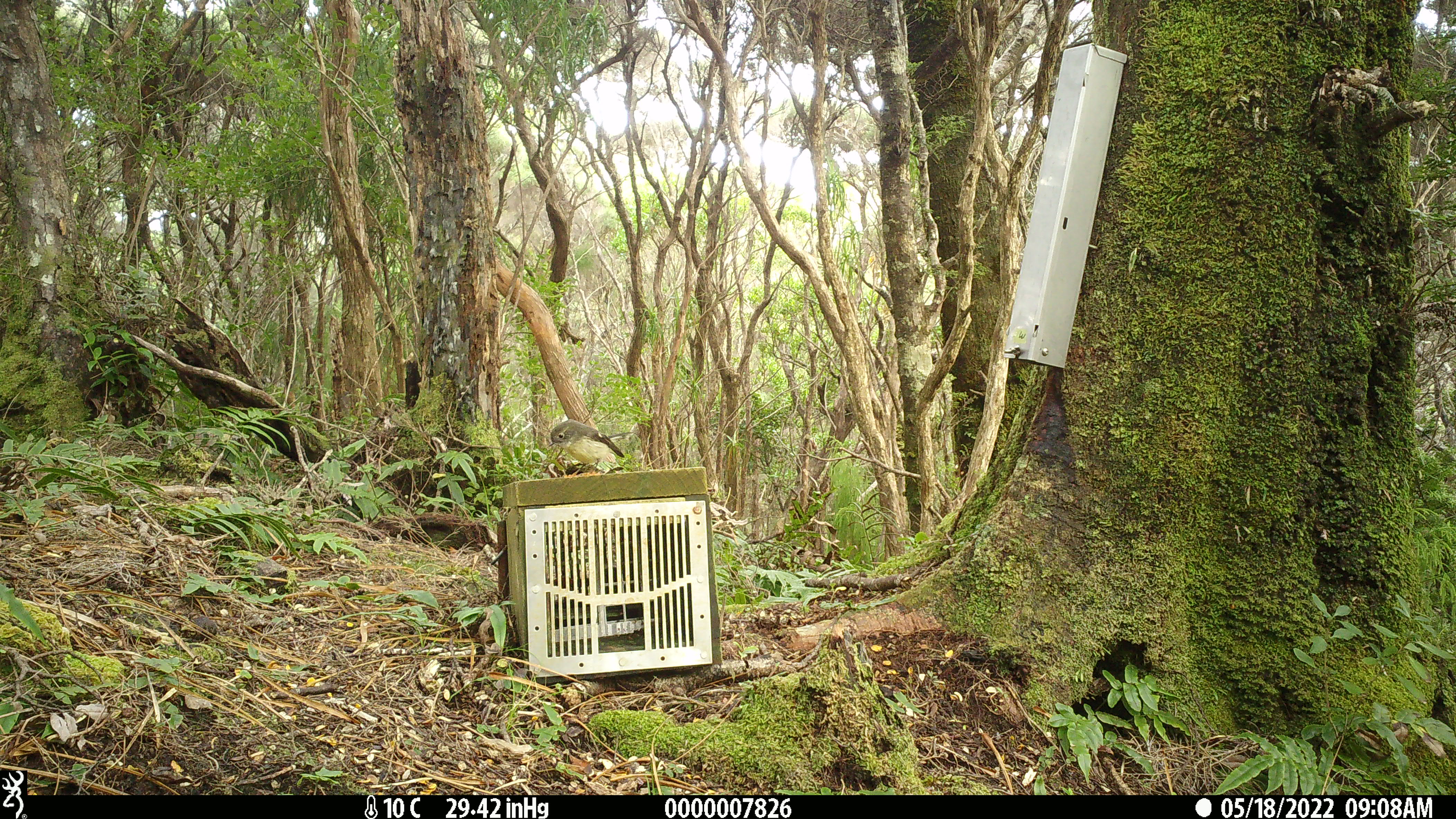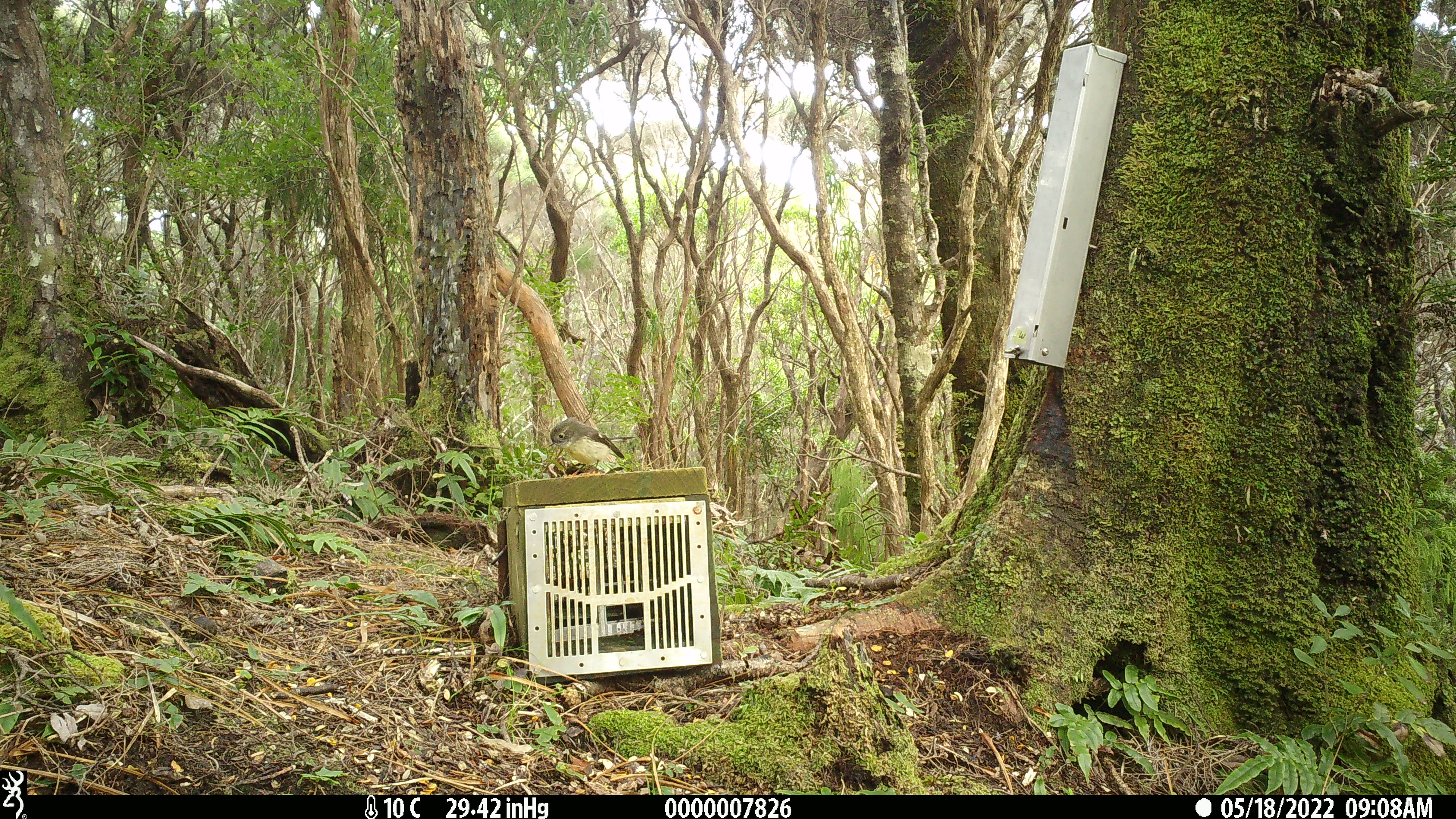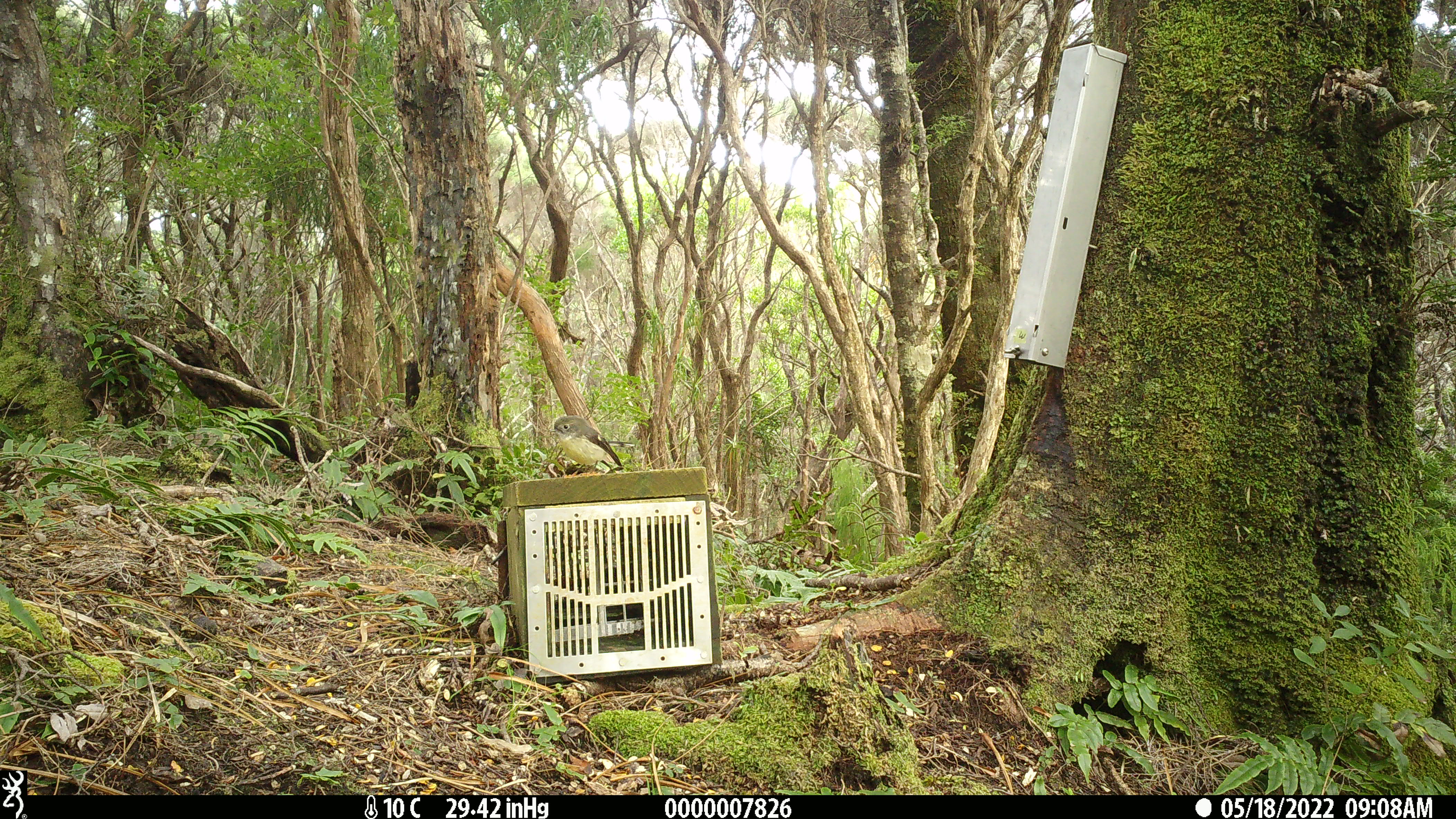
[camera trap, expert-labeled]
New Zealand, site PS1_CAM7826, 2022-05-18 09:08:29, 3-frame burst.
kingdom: Animalia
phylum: Chordata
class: Aves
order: Passeriformes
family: Petroicidae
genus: Petroica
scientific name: Petroica macrocephala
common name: tomtit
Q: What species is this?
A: Tomtit (Petroica macrocephala).